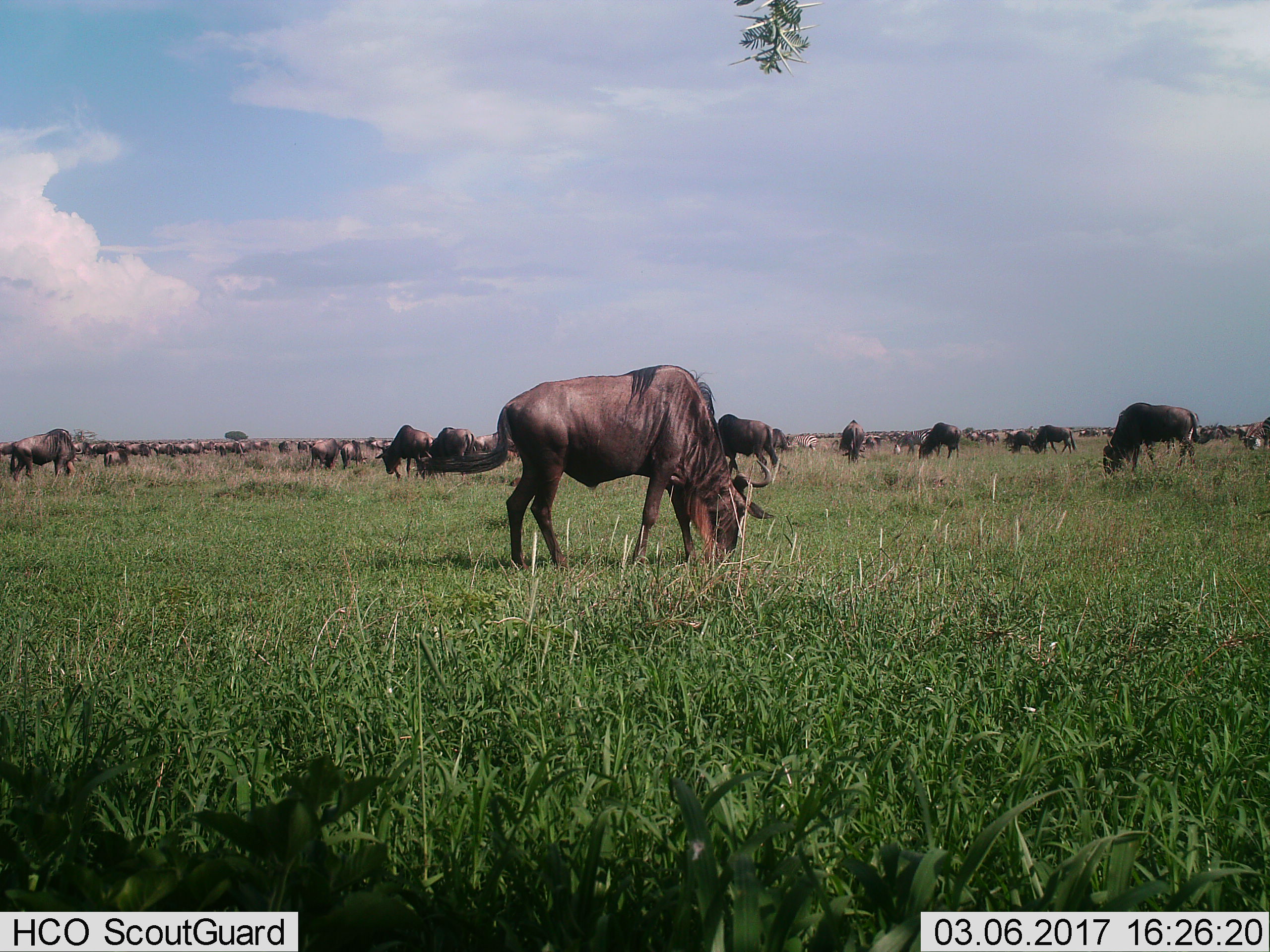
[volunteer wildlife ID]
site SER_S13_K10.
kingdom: Animalia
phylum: Chordata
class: Mammalia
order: Artiodactyla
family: Bovidae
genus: Connochaetes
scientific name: Connochaetes taurinus taurinus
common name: blue wildebeest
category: wildebeestblue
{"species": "wildebeestblue (blue wildebeest) (Connochaetes taurinus taurinus)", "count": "51+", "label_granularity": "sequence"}